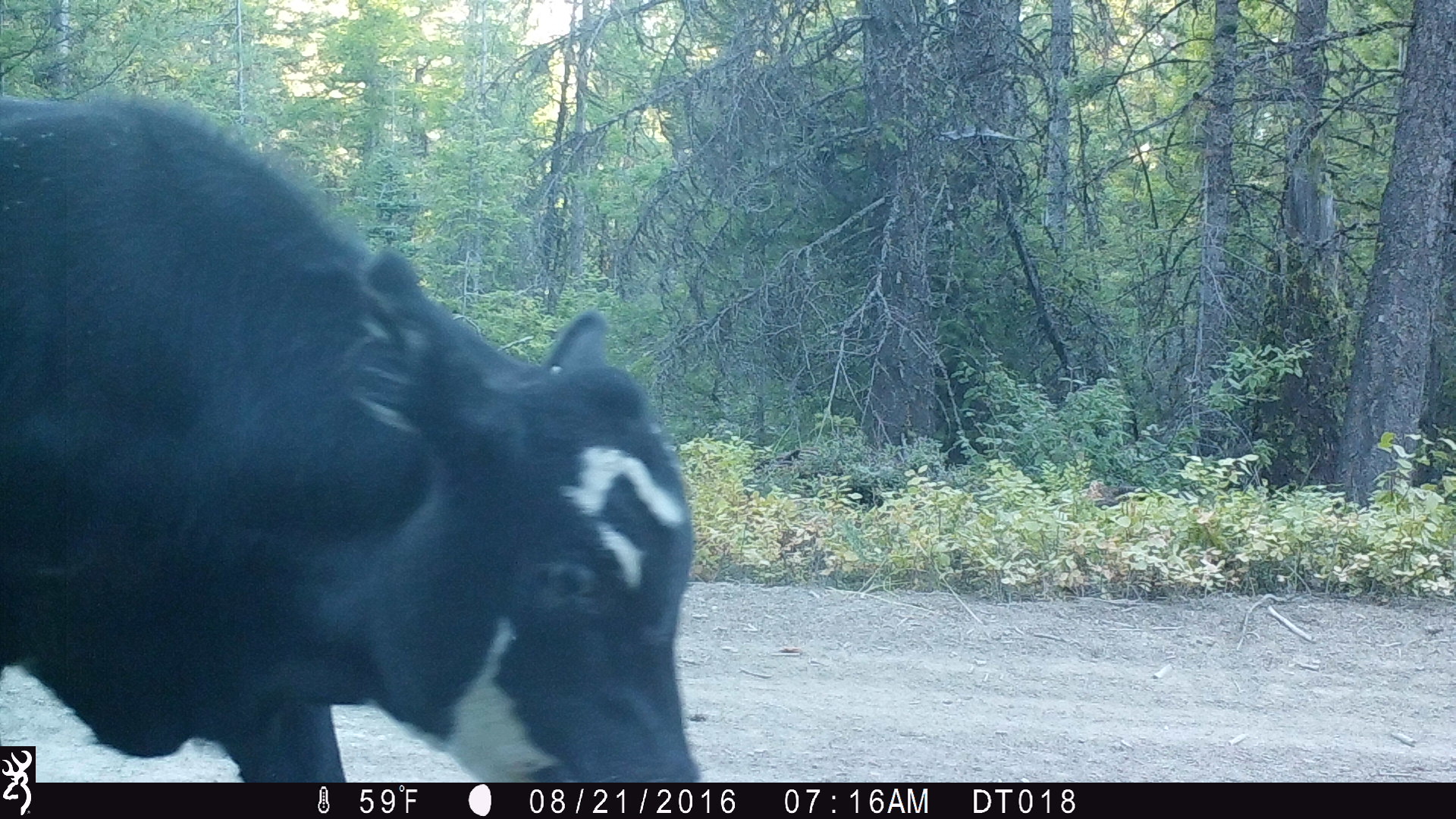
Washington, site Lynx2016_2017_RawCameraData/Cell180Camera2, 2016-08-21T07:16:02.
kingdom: Animalia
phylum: Chordata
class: Mammalia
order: Artiodactyla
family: Bovidae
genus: Bos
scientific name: Bos taurus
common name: domestic cattle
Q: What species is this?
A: Domestic cattle (Bos taurus).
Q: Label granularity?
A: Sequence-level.